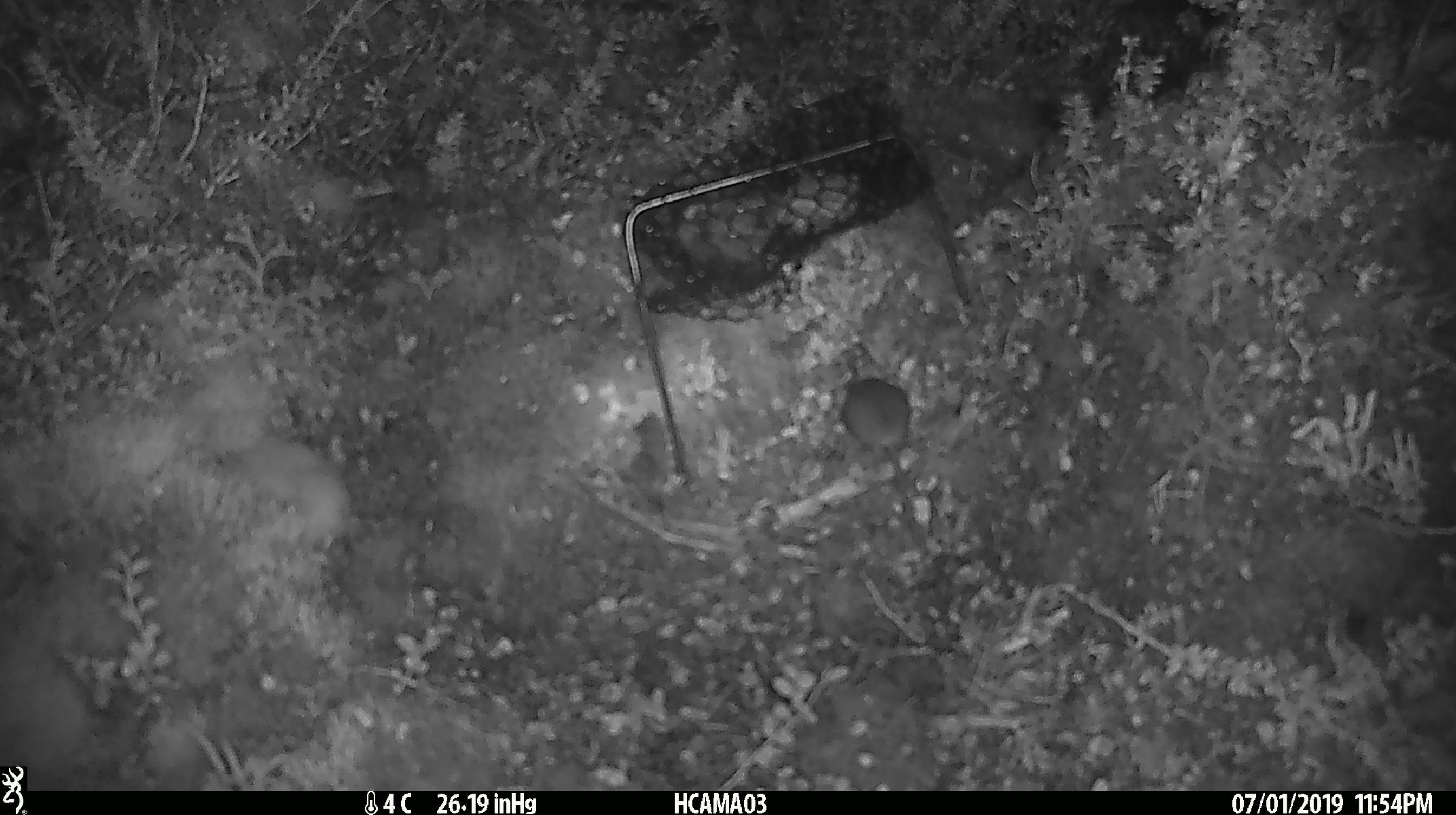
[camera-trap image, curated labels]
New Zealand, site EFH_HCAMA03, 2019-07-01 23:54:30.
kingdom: Animalia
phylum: Chordata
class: Mammalia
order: Rodentia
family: Muridae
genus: Mus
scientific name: Mus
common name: mouse